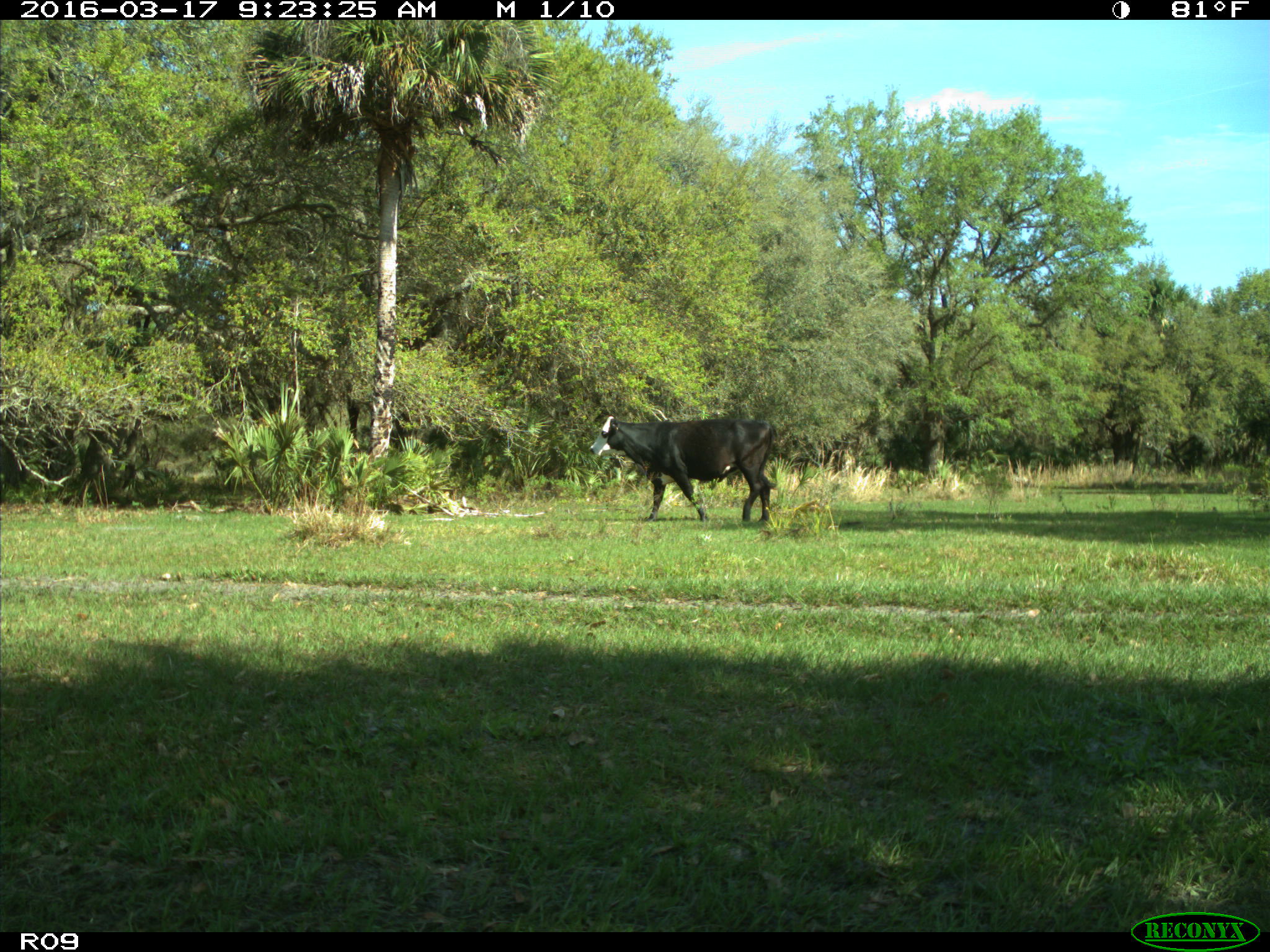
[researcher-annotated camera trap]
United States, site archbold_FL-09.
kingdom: Animalia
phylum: Chordata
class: Mammalia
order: Artiodactyla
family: Bovidae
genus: Bos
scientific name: Bos taurus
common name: domestic cow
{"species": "Bos taurus (domestic cow)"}